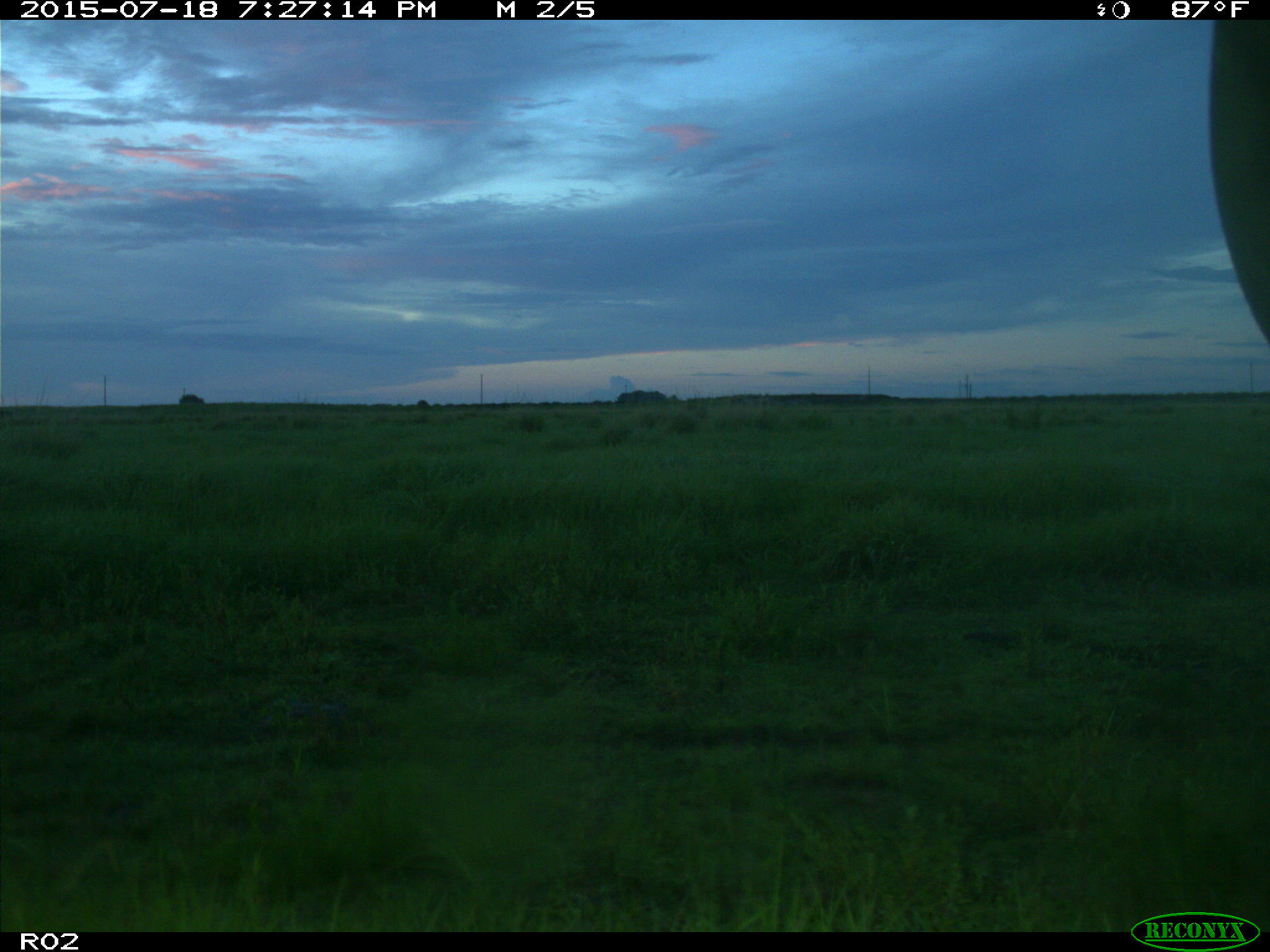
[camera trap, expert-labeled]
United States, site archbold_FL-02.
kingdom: Animalia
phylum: Chordata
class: Mammalia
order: Artiodactyla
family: Bovidae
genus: Bos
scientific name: Bos taurus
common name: domestic cow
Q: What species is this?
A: Bos taurus (domestic cow).